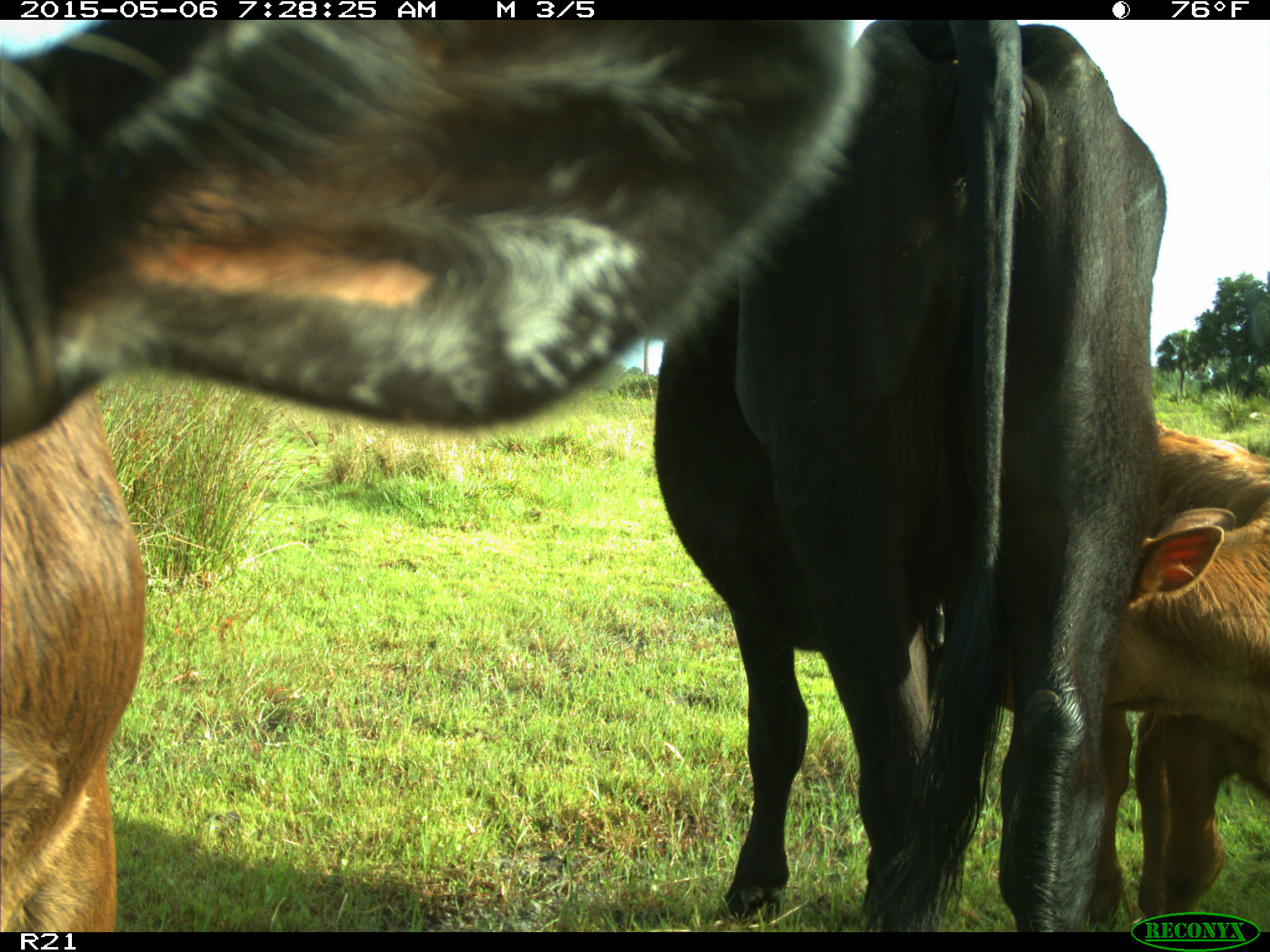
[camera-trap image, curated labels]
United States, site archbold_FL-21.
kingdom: Animalia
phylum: Chordata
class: Mammalia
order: Artiodactyla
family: Bovidae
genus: Bos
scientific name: Bos taurus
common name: domestic cow